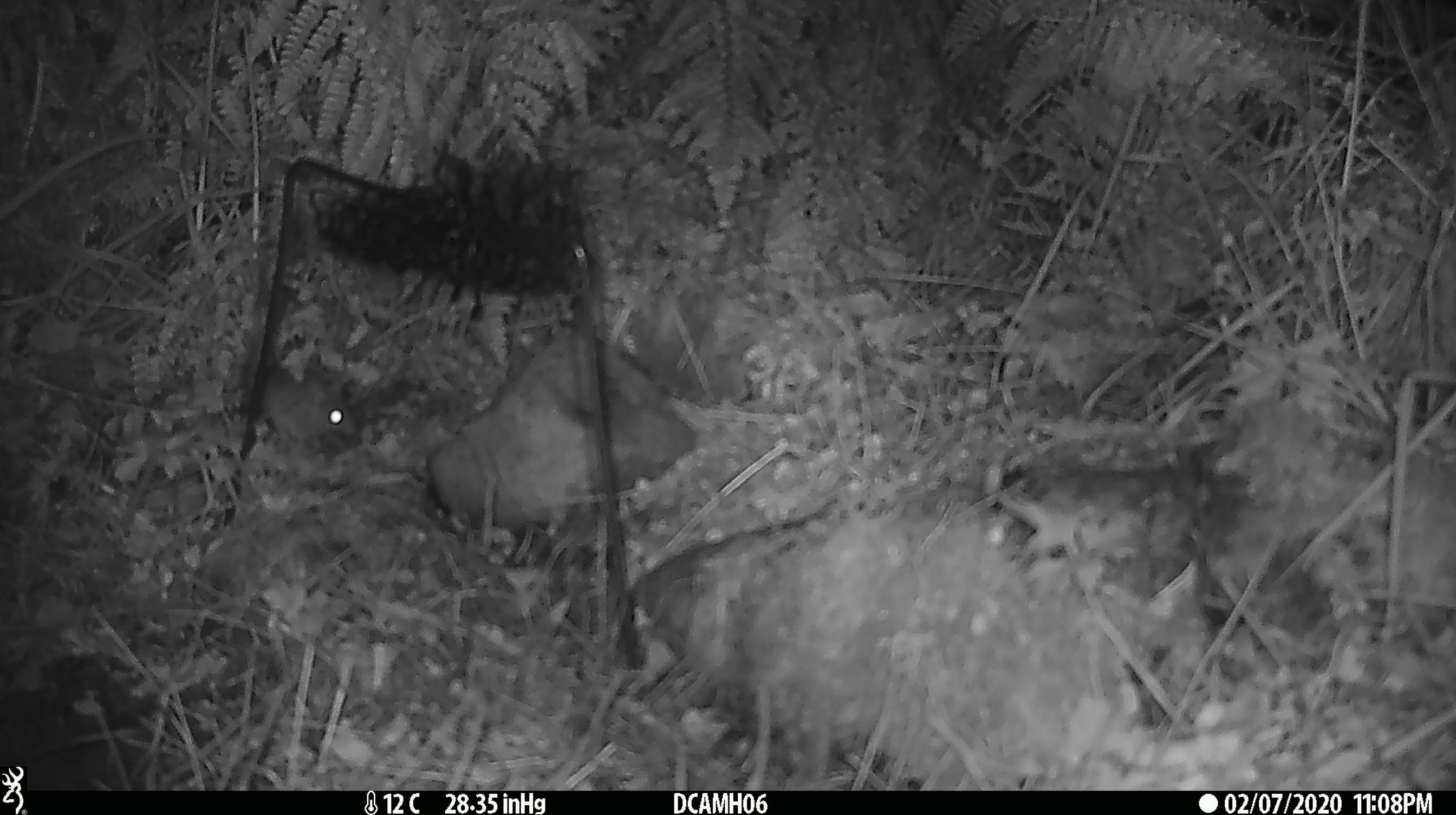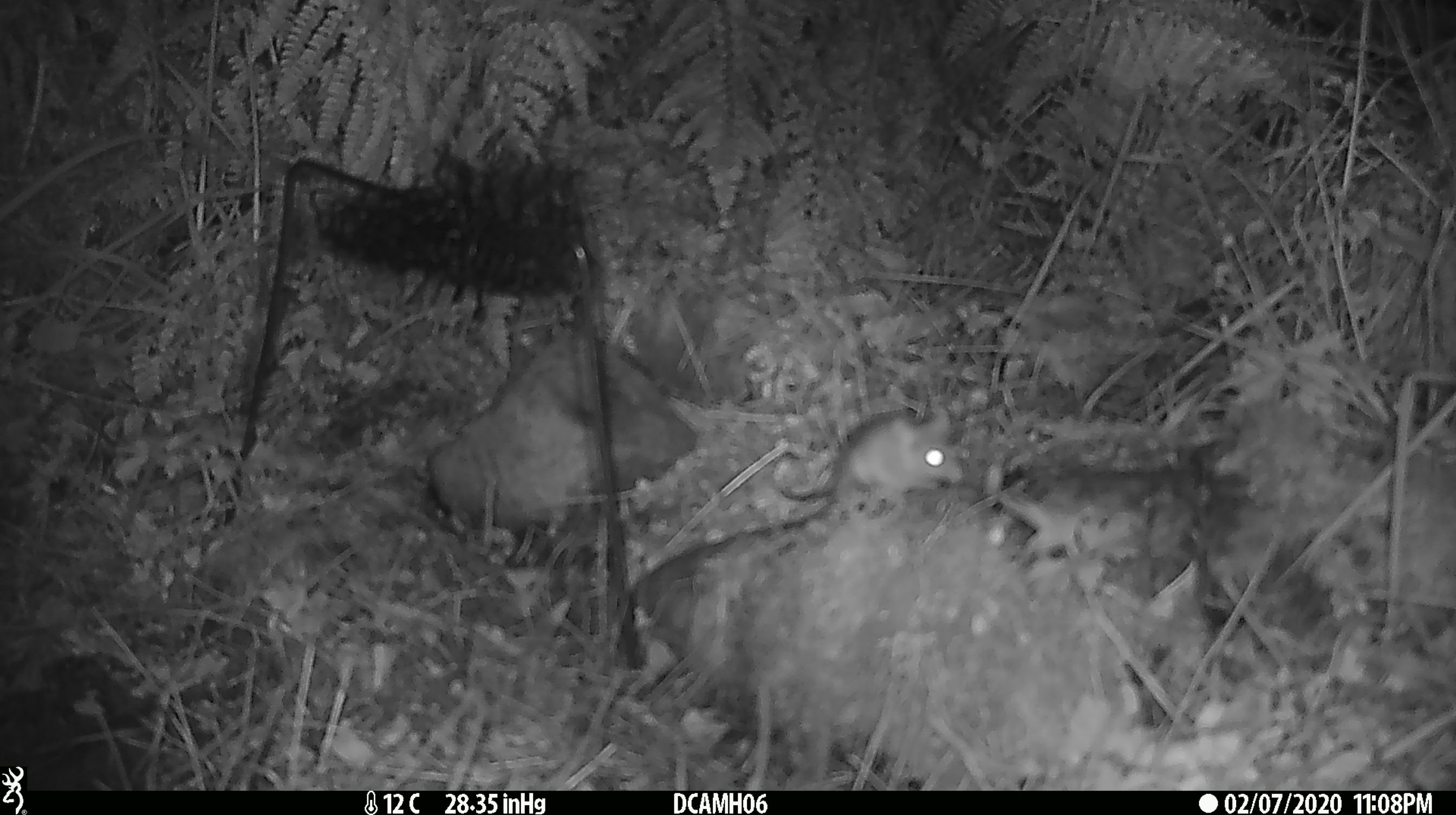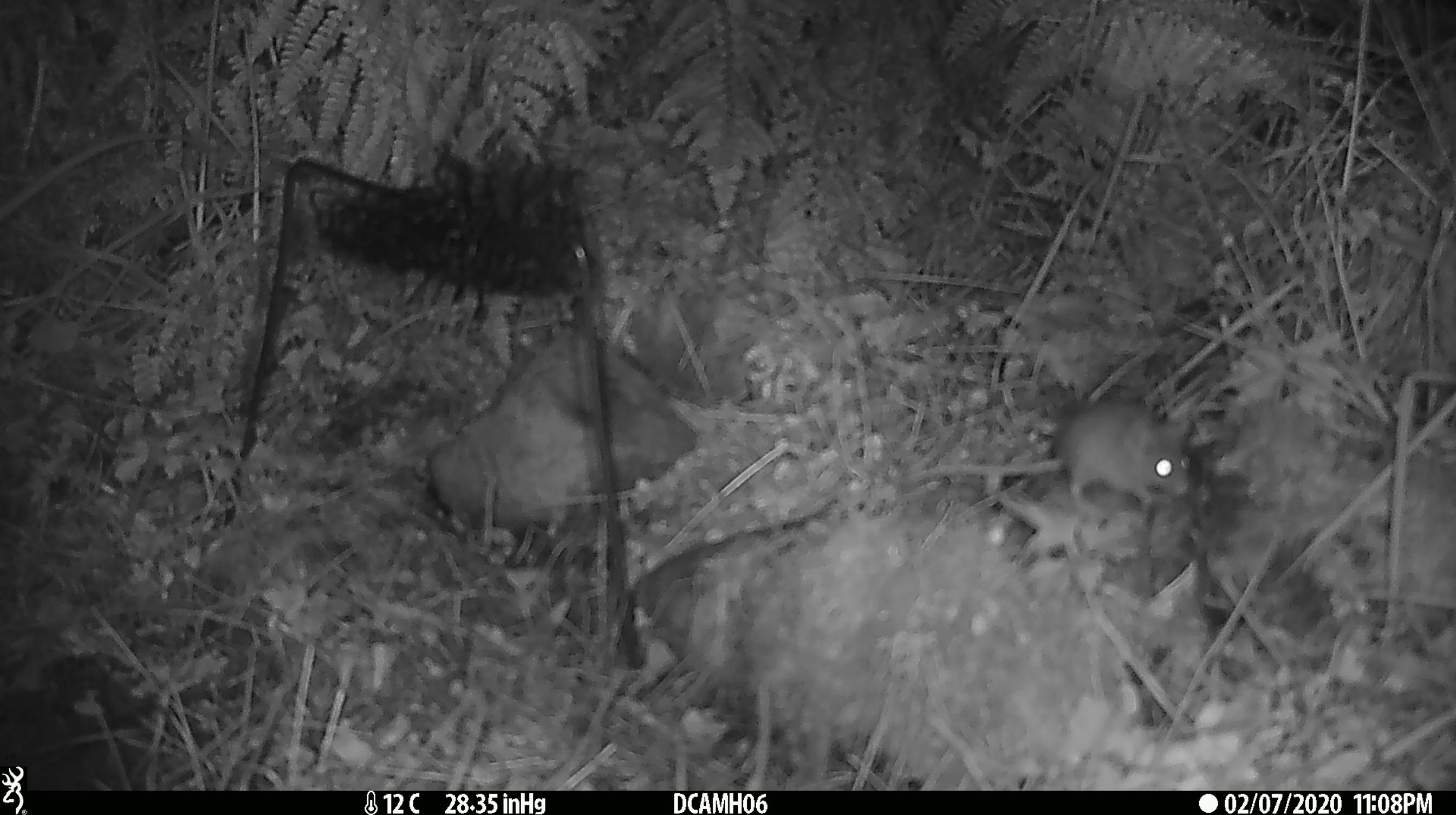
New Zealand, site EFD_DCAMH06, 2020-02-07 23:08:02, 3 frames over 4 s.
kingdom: Animalia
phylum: Chordata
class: Mammalia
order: Rodentia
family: Muridae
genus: Mus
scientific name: Mus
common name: mouse